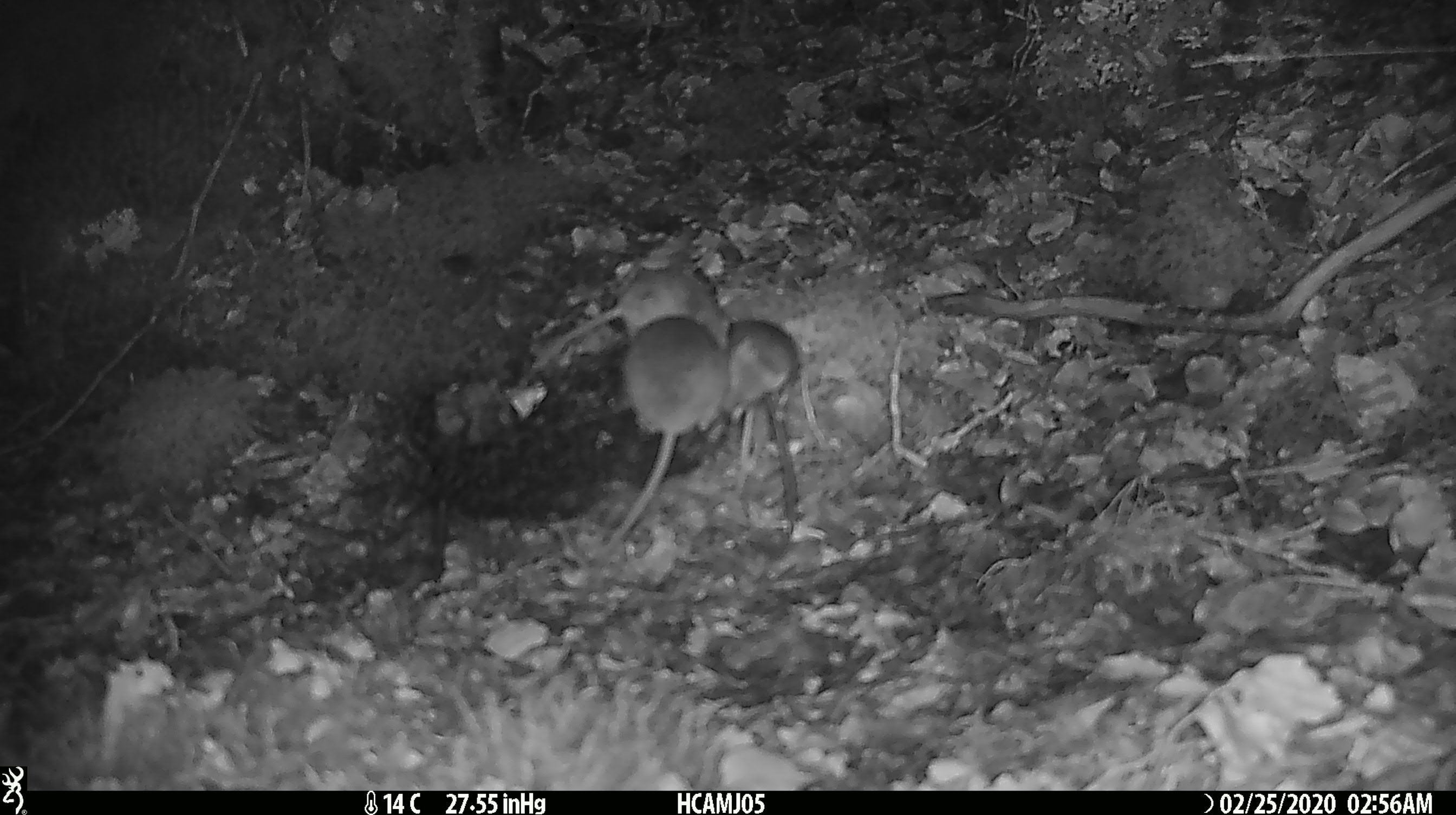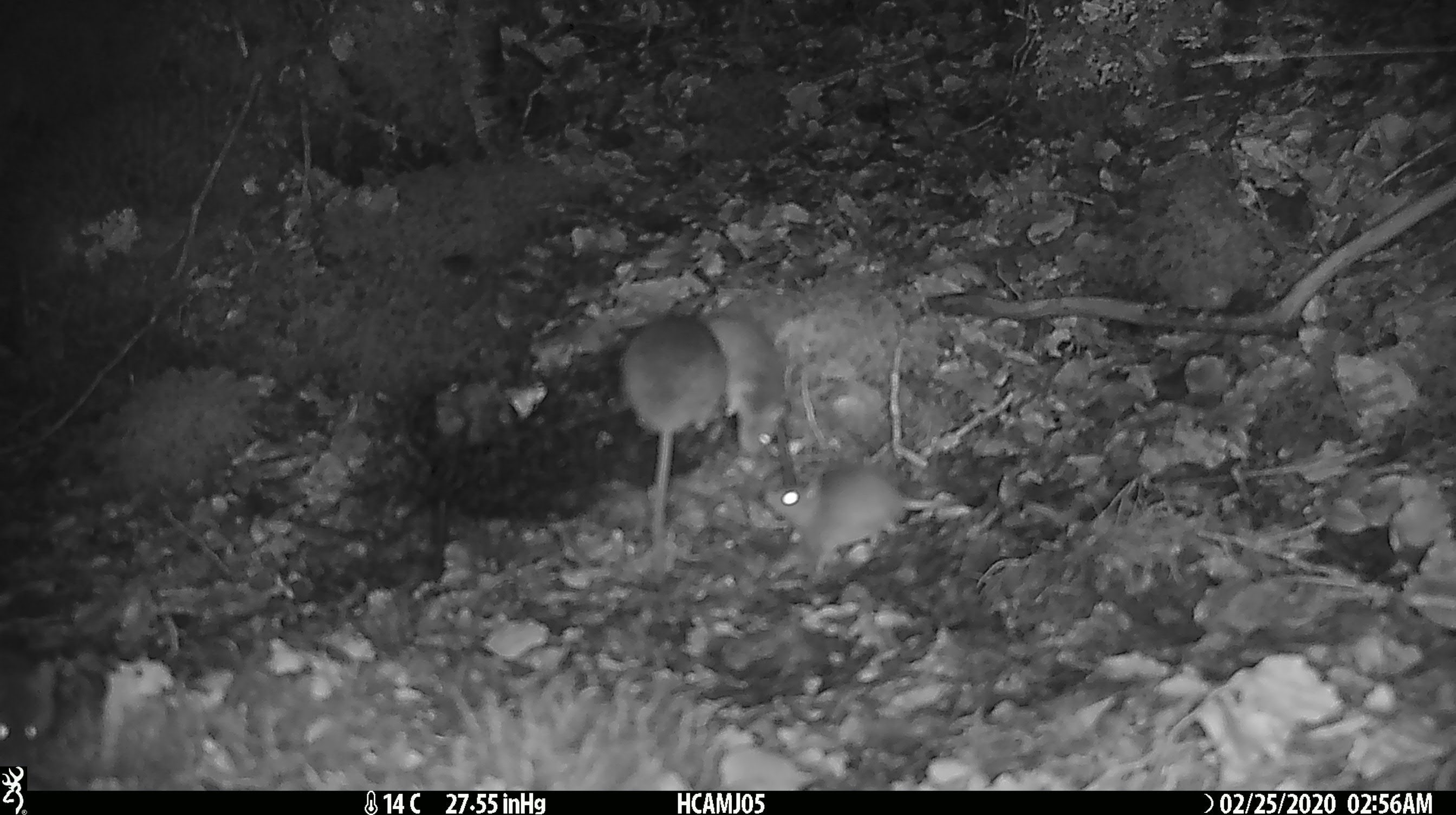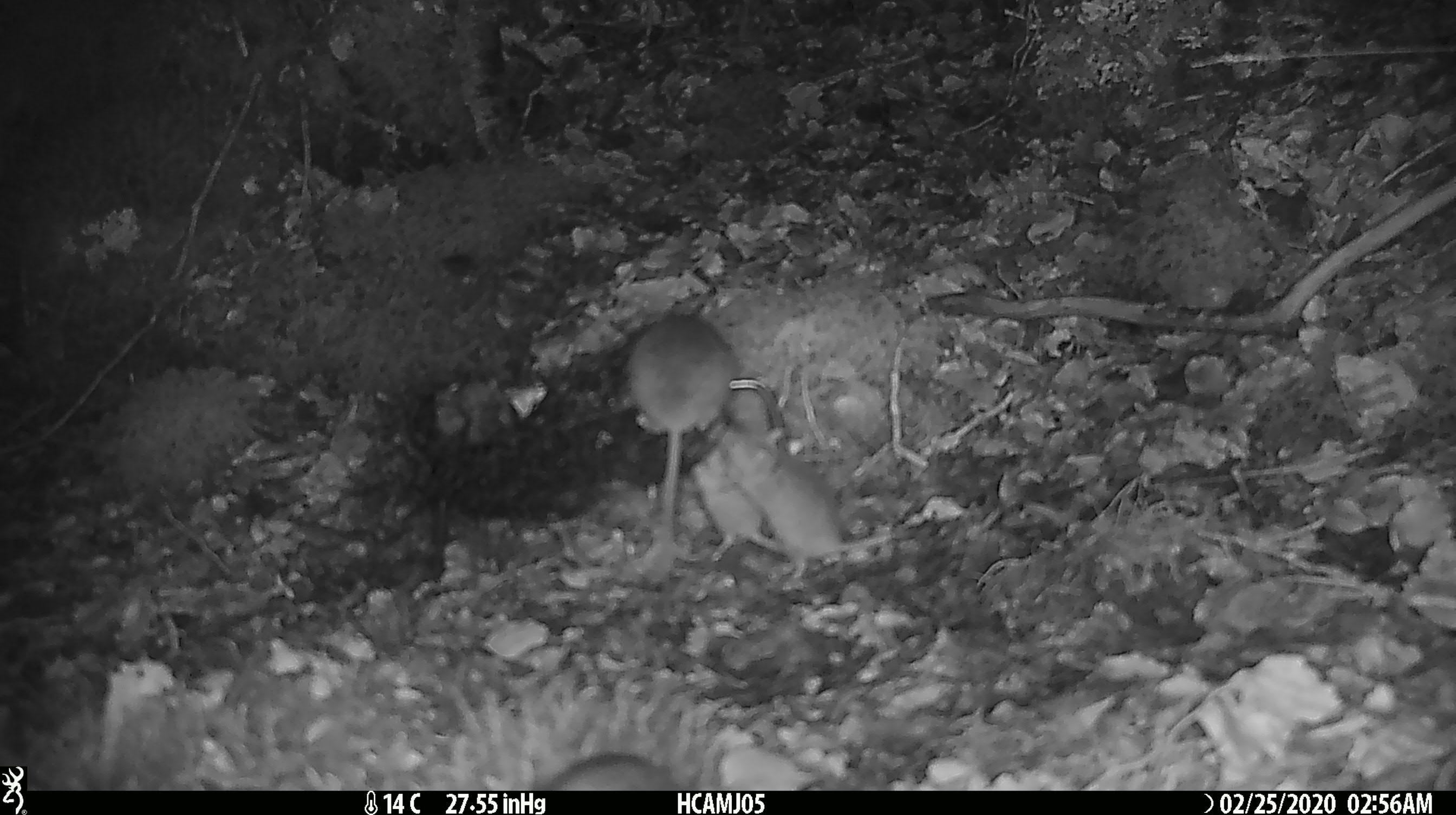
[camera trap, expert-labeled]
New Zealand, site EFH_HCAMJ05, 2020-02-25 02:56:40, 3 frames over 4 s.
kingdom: Animalia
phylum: Chordata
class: Mammalia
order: Rodentia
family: Muridae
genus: Mus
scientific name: Mus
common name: mouse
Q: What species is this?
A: Mouse (Mus).